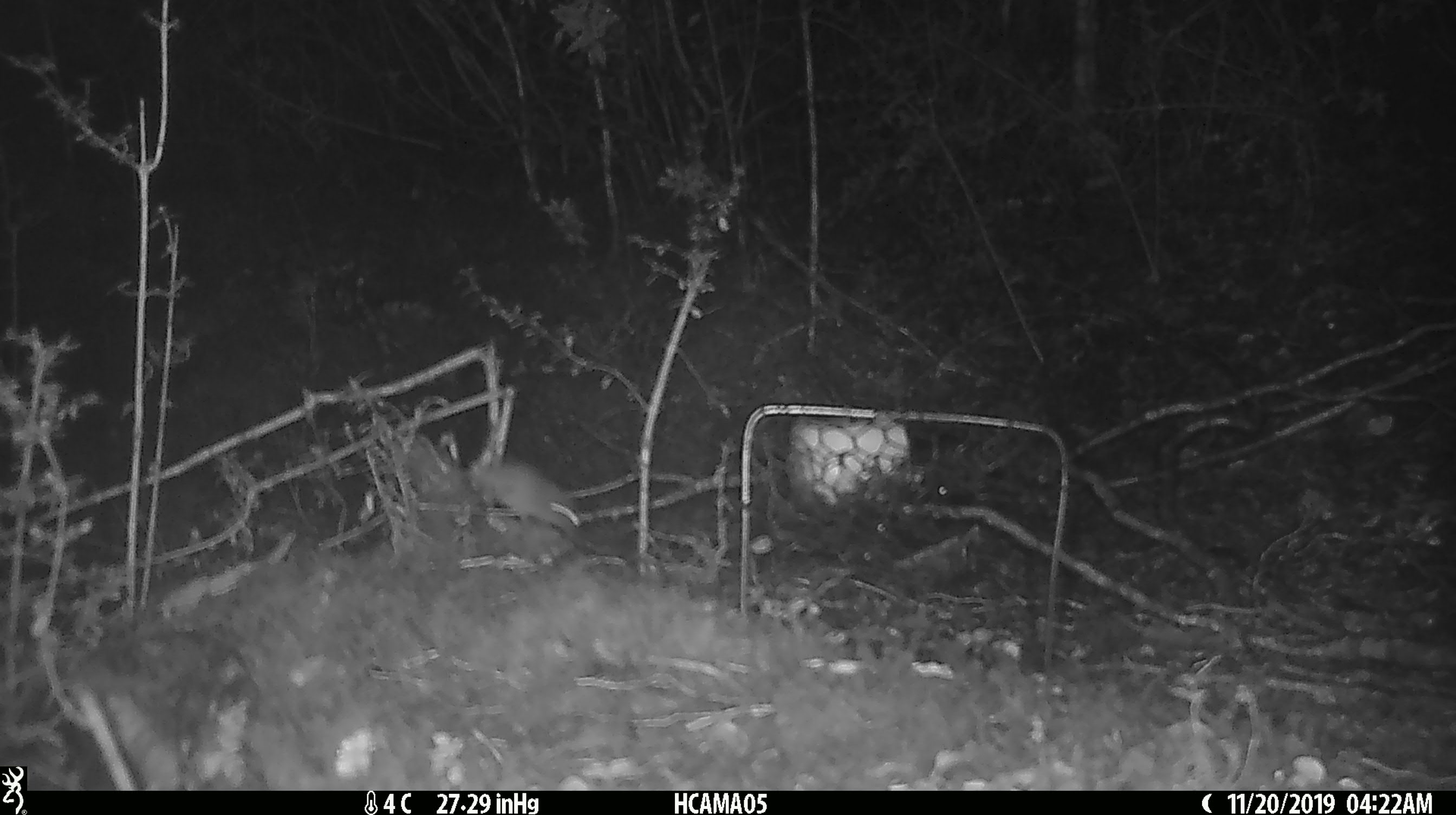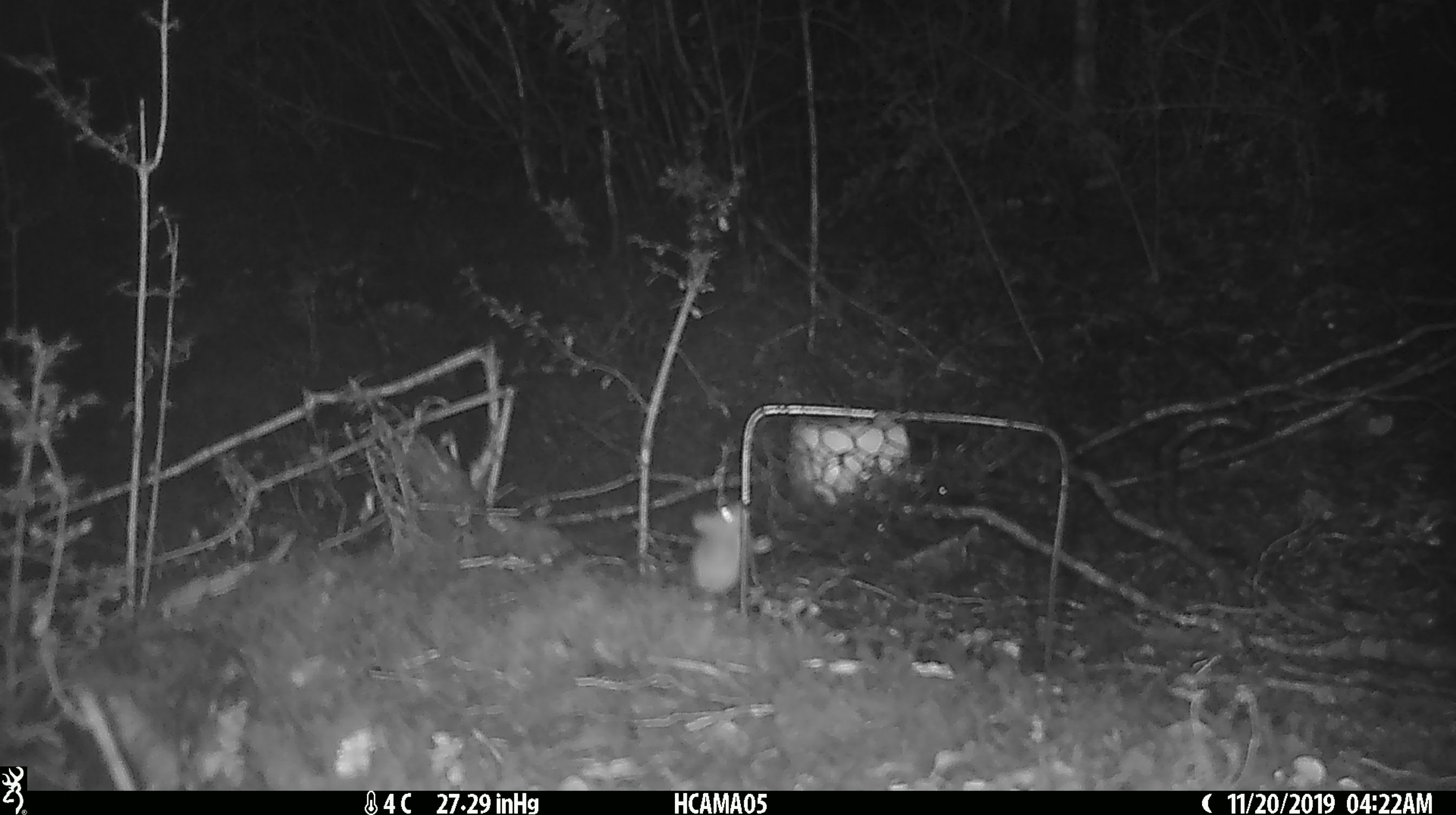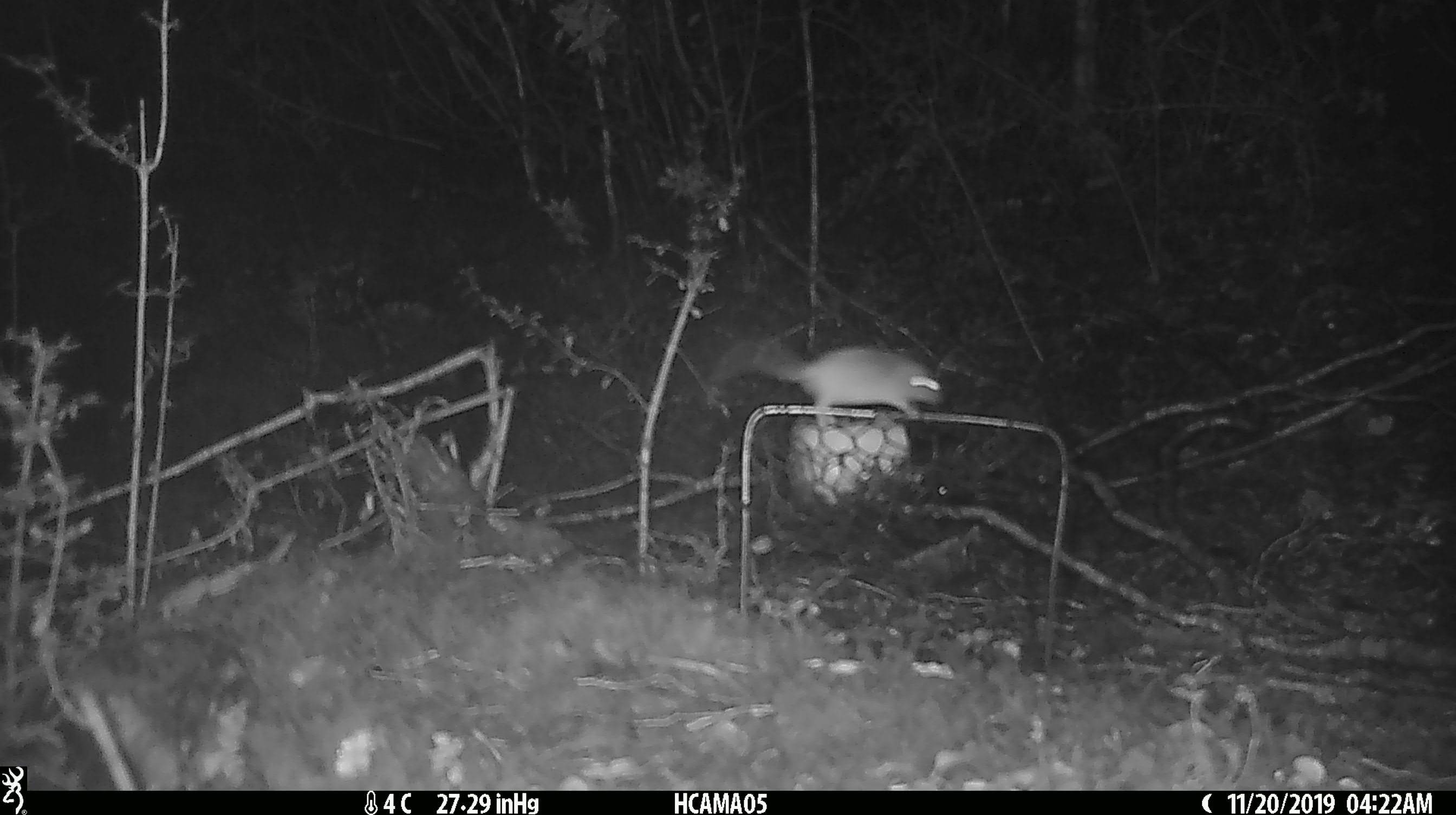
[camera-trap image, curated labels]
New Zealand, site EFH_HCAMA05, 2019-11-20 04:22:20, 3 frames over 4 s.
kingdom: Animalia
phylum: Chordata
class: Mammalia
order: Rodentia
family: Muridae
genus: Mus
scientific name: Mus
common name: mouse